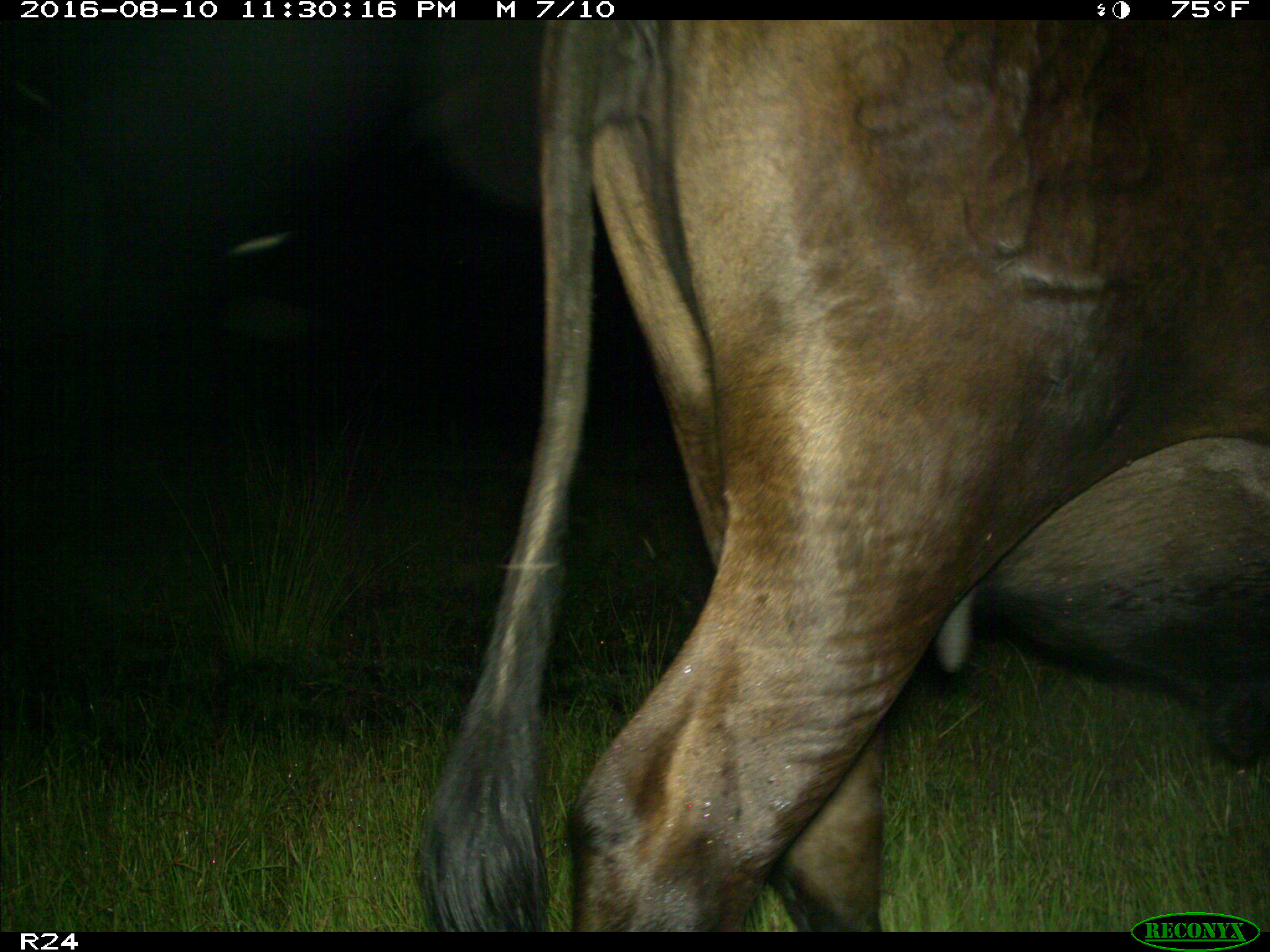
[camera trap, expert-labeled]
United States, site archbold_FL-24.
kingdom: Animalia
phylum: Chordata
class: Mammalia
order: Artiodactyla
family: Bovidae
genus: Bos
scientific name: Bos taurus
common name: domestic cow